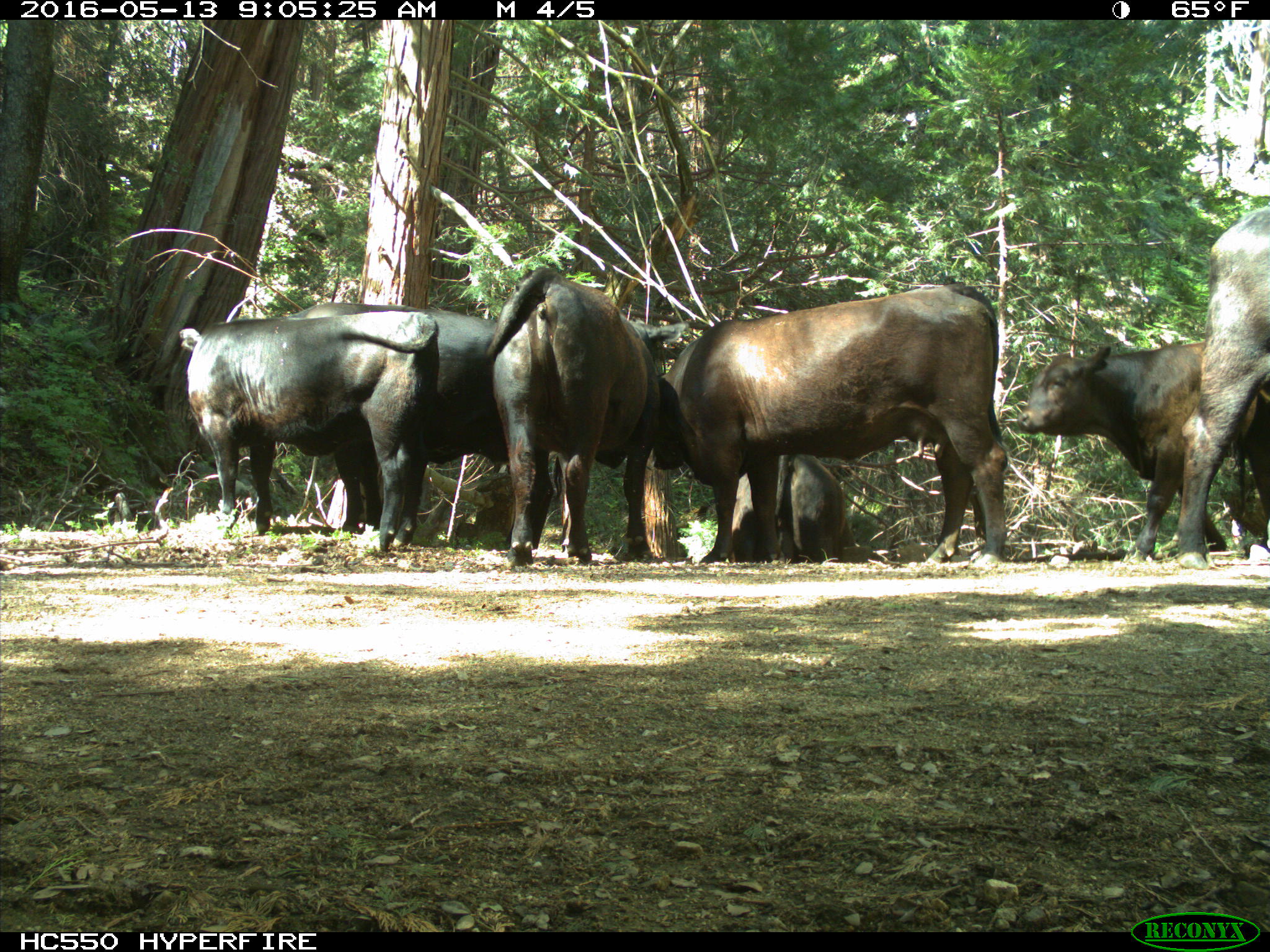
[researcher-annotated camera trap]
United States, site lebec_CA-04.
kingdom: Animalia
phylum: Chordata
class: Mammalia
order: Artiodactyla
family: Bovidae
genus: Bos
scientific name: Bos taurus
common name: domestic cow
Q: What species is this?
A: Bos taurus (domestic cow).